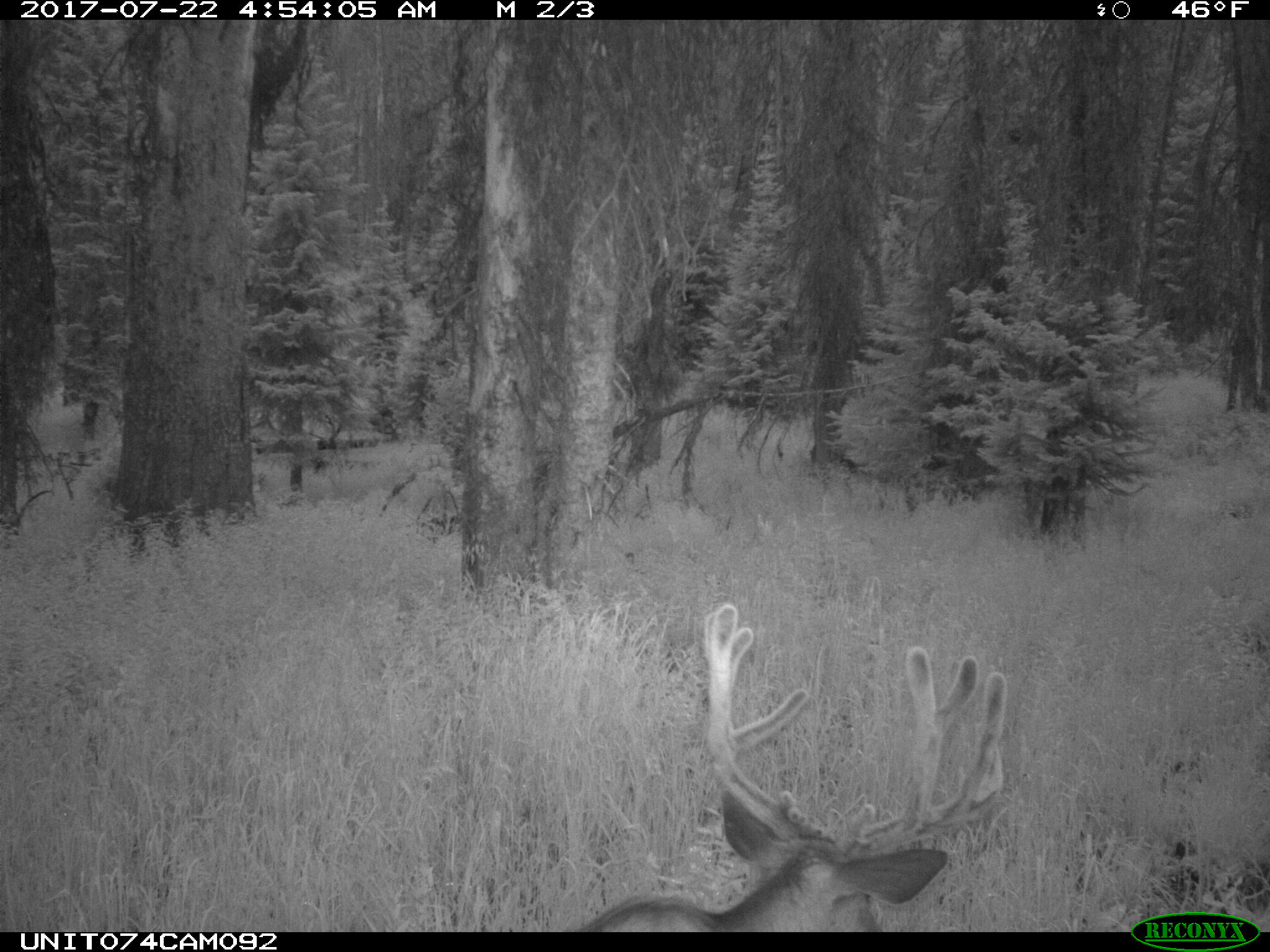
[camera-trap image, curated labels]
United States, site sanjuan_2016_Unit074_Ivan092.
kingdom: Animalia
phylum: Chordata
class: Mammalia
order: Artiodactyla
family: Cervidae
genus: Odocoileus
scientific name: Odocoileus hemionus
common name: mule deer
Odocoileus hemionus (mule deer).